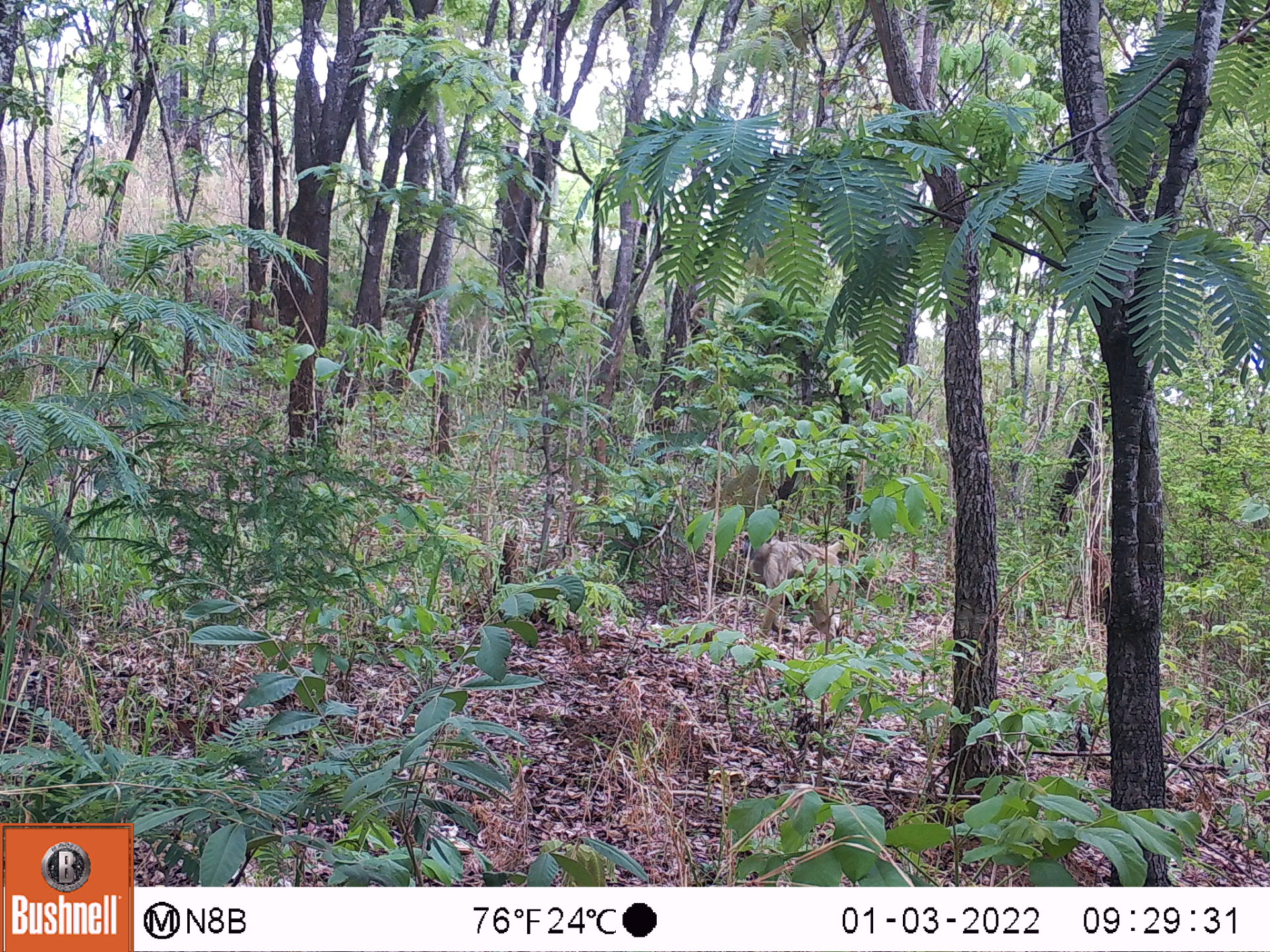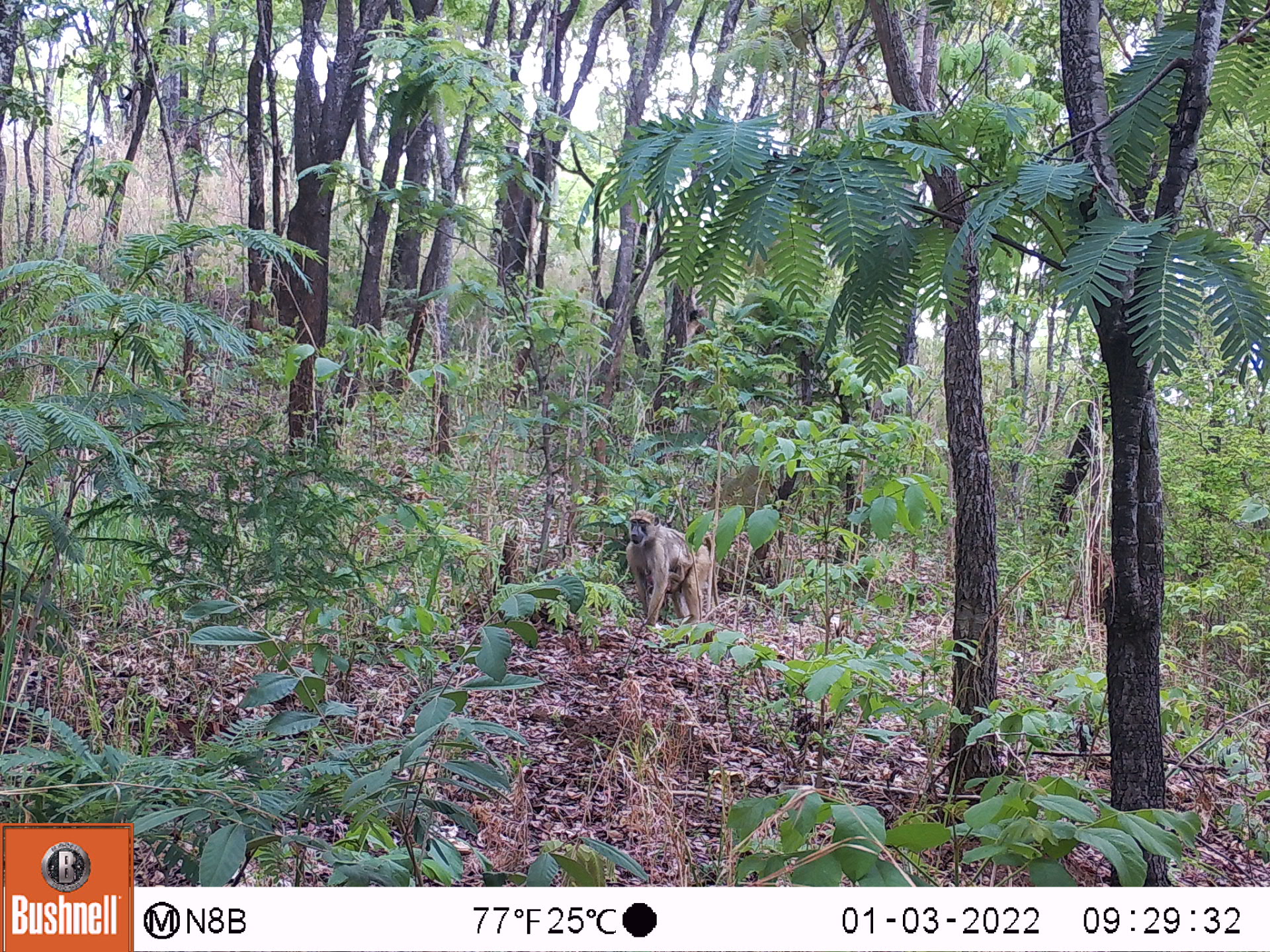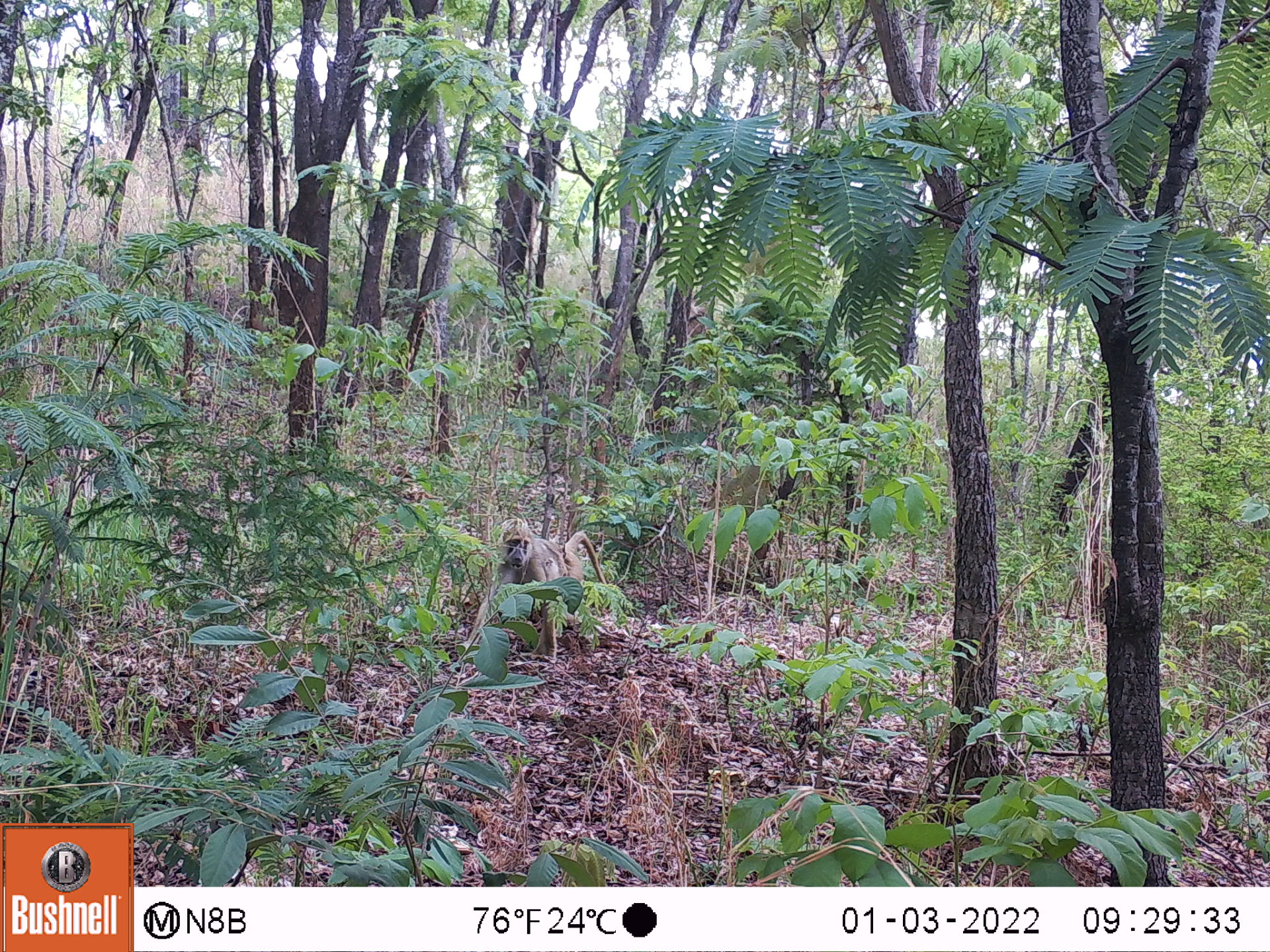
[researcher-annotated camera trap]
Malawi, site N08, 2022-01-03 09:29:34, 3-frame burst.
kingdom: Animalia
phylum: Chordata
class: Mammalia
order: Primates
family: Cercopithecidae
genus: Papio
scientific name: Papio cynocephalus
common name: yellow baboon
Yellow baboon (Papio cynocephalus), count 2.